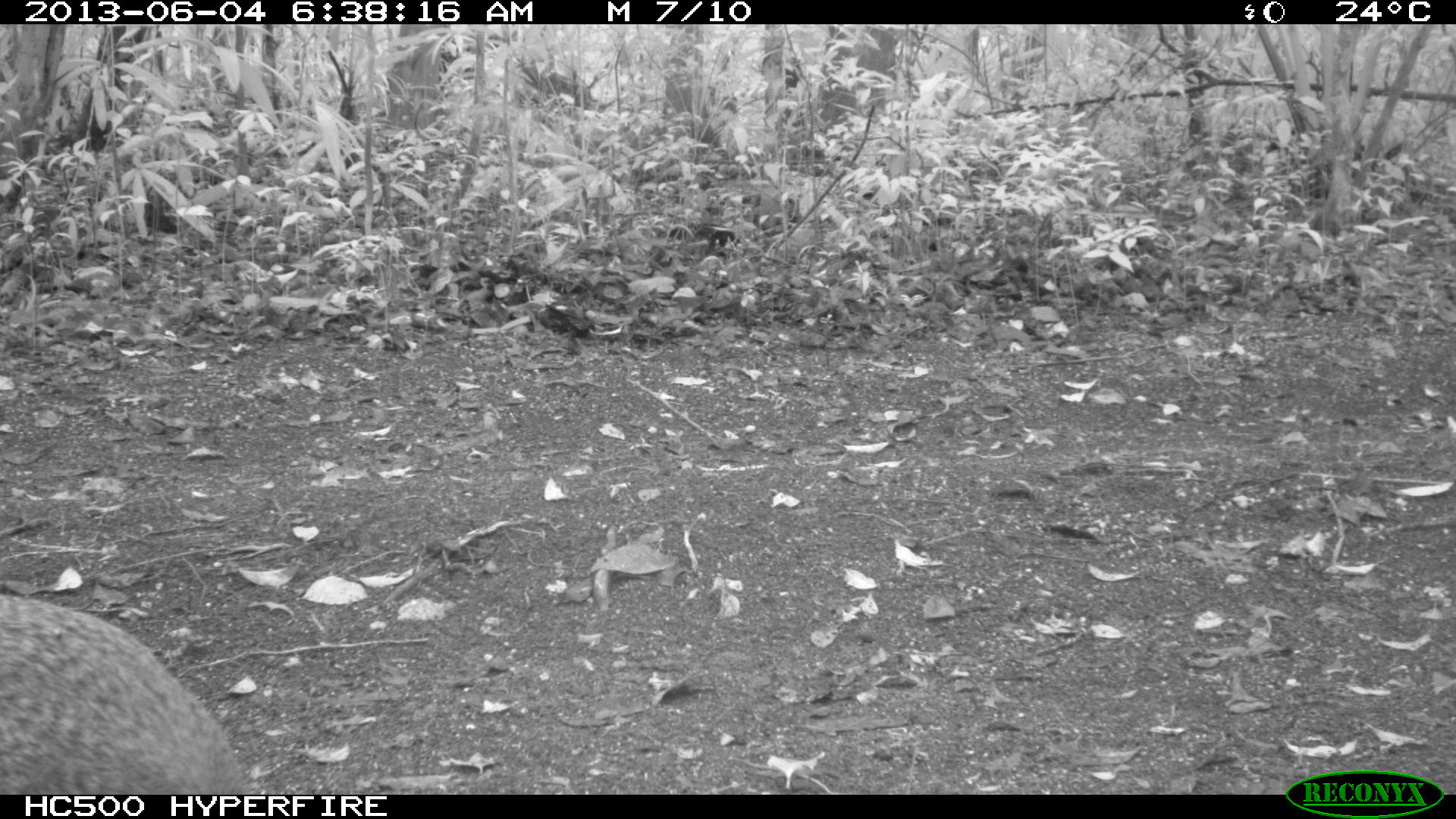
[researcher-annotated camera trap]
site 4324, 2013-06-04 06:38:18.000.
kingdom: Animalia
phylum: Chordata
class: Mammalia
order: Rodentia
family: Dasyproctidae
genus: Dasyprocta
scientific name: Dasyprocta punctata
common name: central american agouti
Dasyprocta punctata (central american agouti), count 1.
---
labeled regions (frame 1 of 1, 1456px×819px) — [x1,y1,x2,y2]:
dasyprocta punctata: [0,589,271,792]